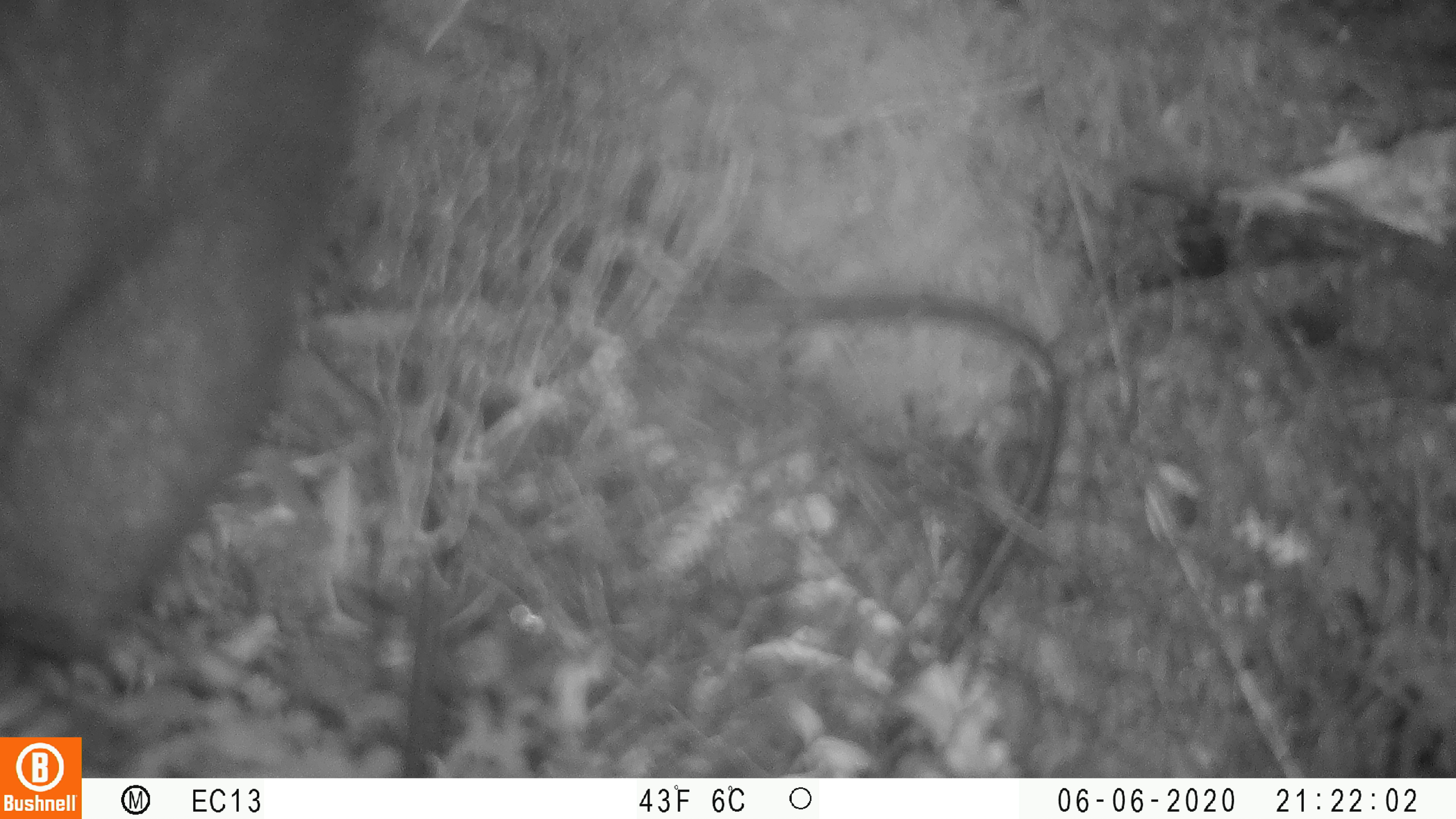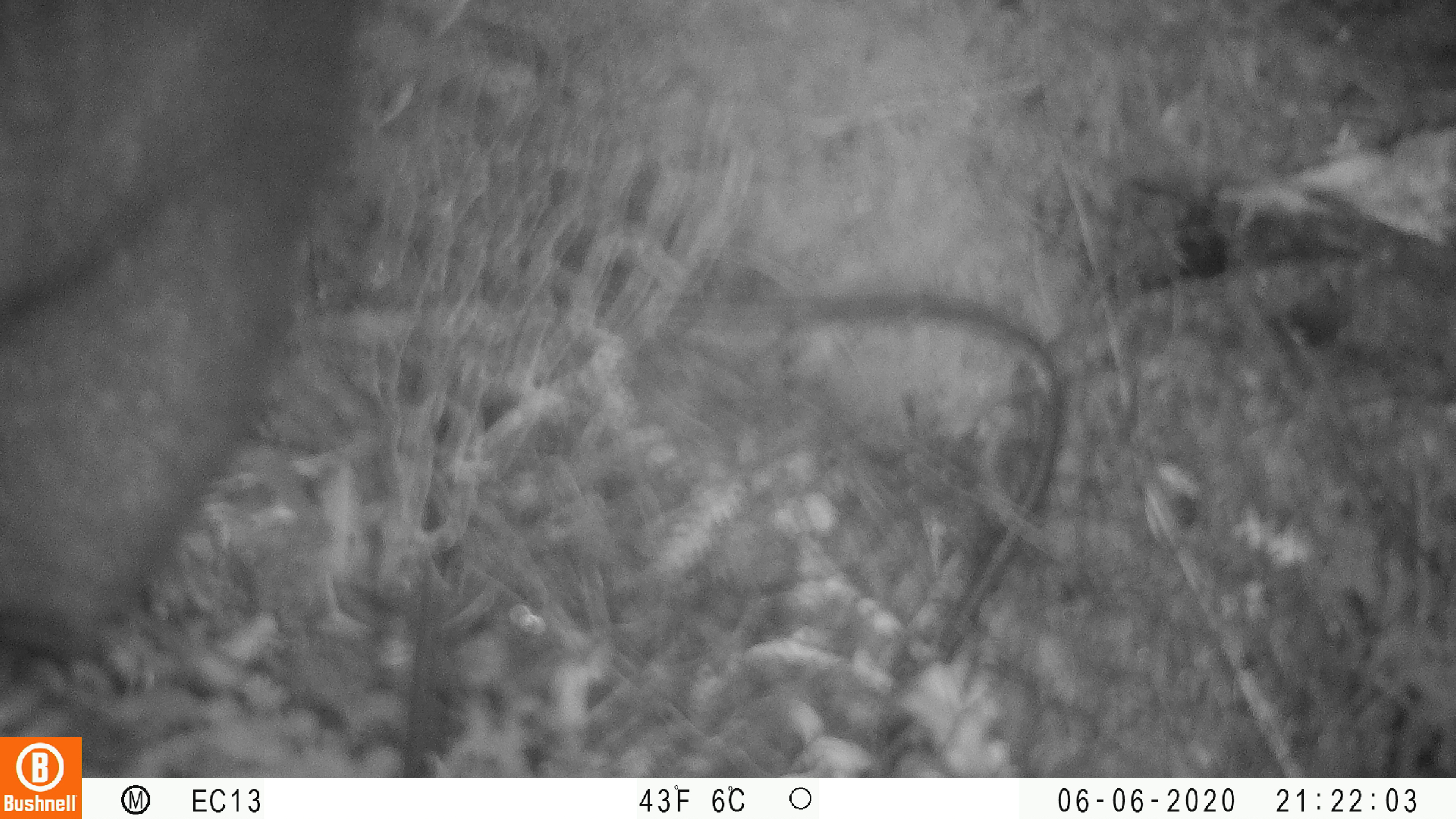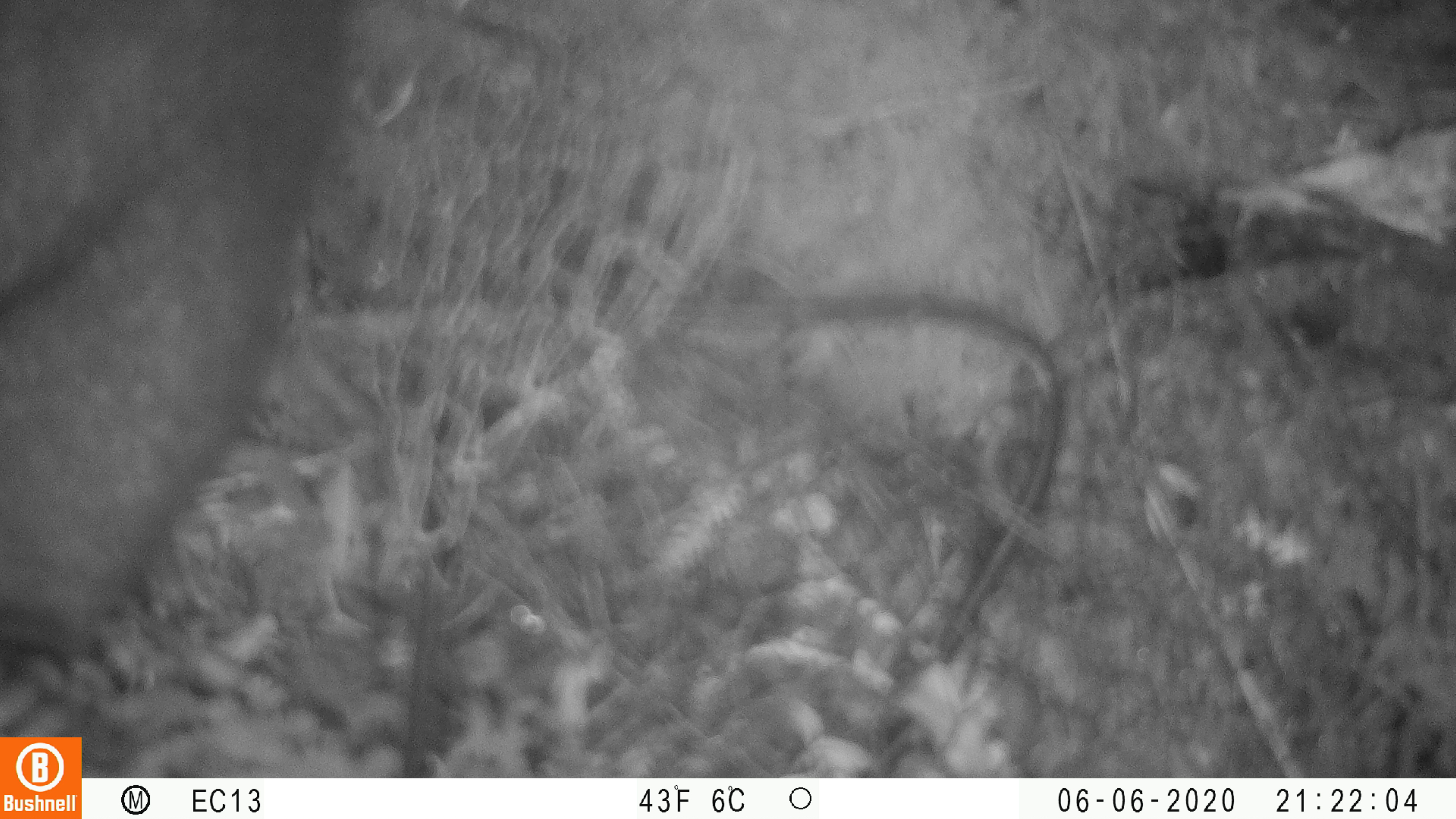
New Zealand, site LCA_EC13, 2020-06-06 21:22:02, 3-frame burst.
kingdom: Animalia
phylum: Chordata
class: Mammalia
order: Diprotodontia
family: Phalangeridae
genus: Trichosurus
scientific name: Trichosurus vulpecula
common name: common brushtail possum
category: possum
Possum (common brushtail possum) (Trichosurus vulpecula).